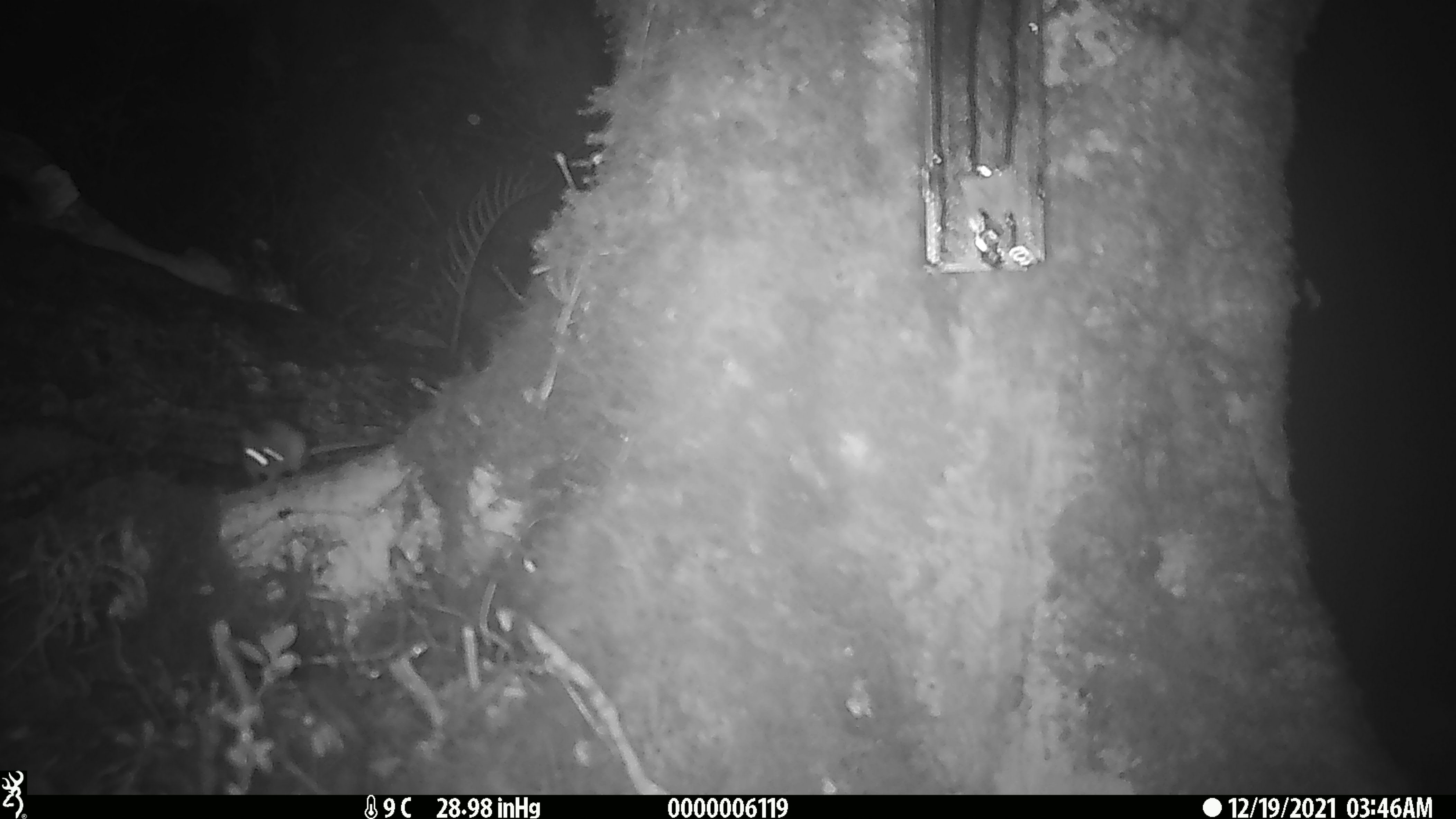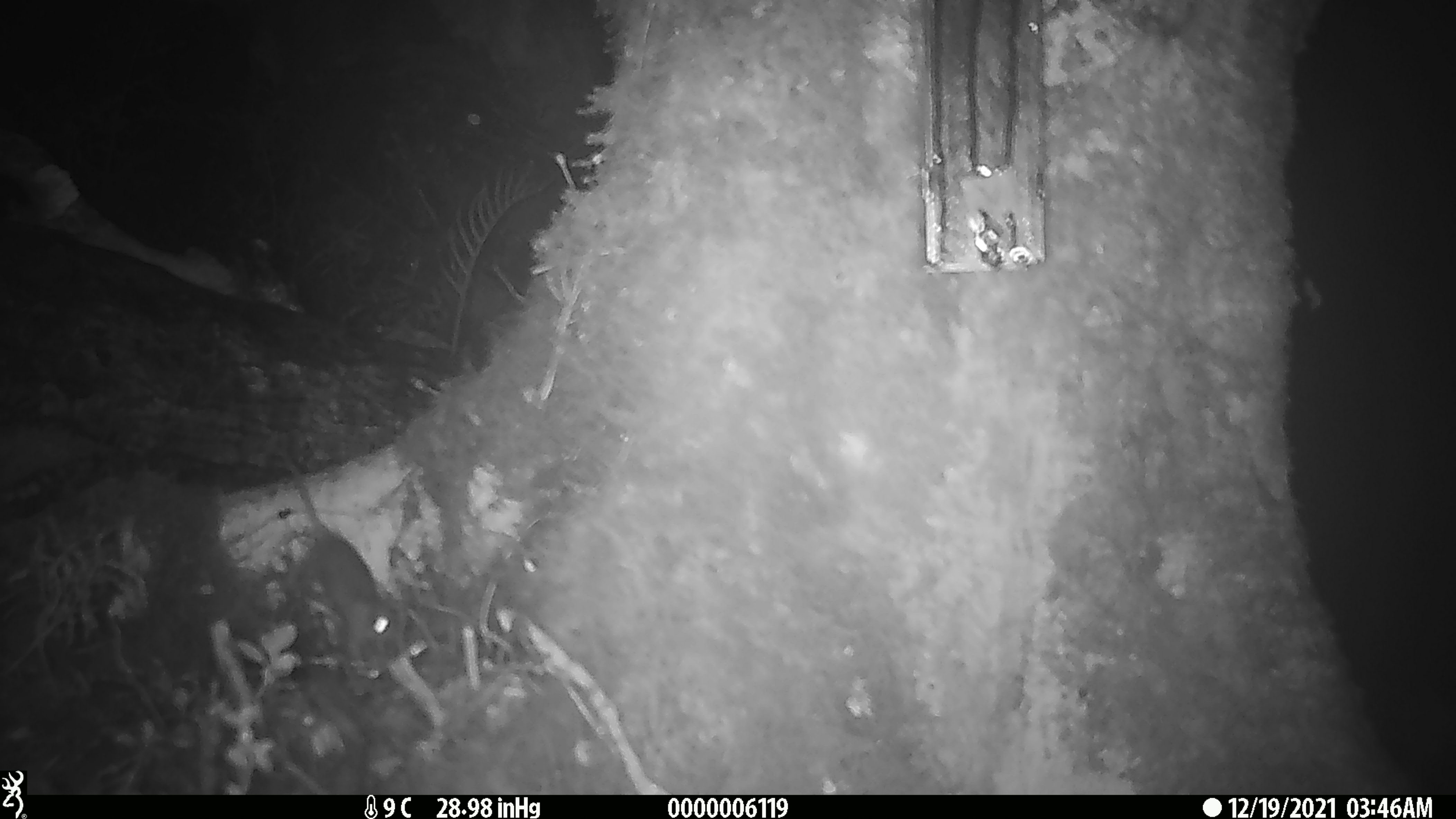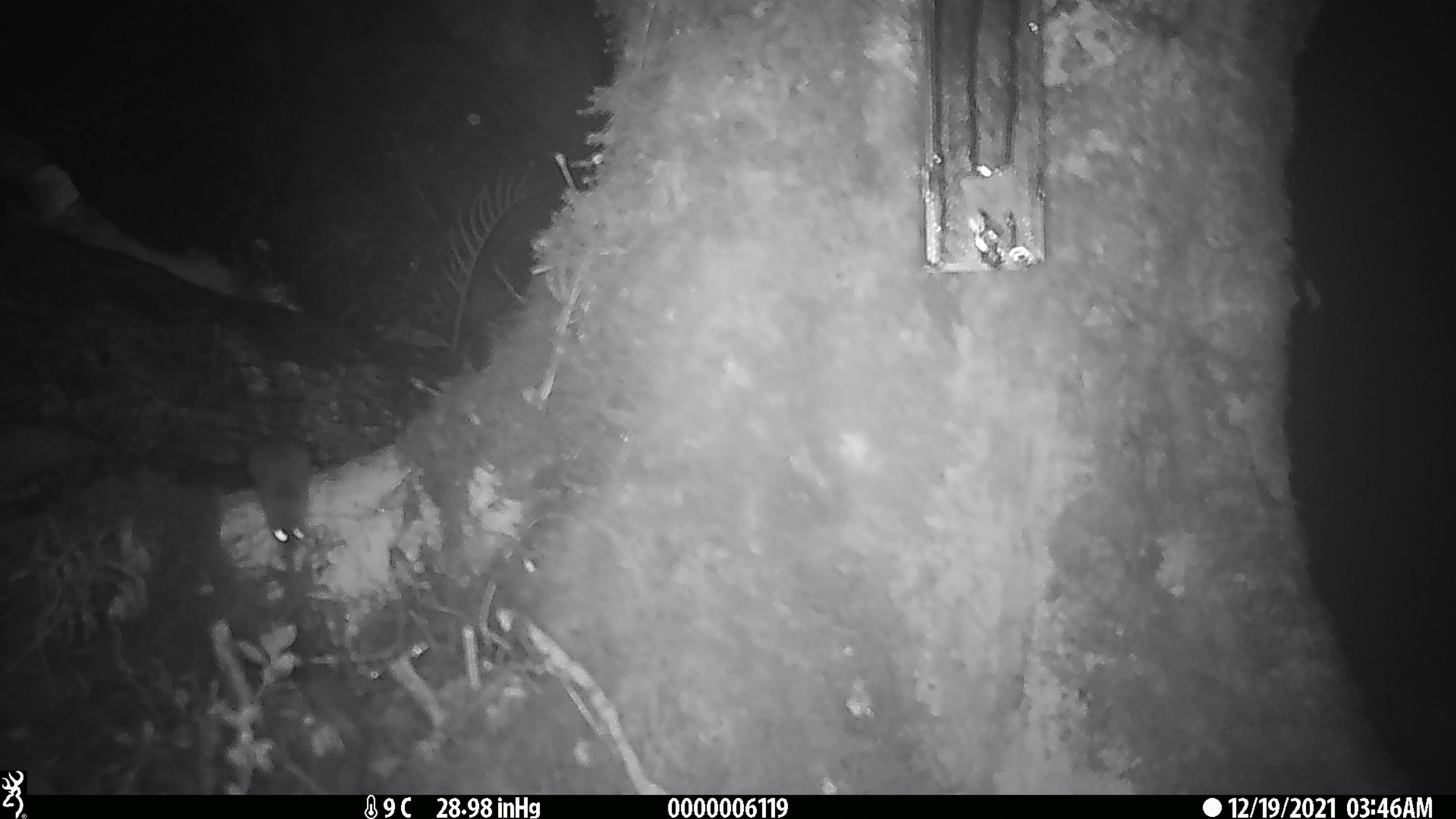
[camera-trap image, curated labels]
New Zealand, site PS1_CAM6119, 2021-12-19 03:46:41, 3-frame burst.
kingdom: Animalia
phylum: Chordata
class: Mammalia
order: Rodentia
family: Muridae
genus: Mus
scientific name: Mus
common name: mouse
Mouse (Mus).